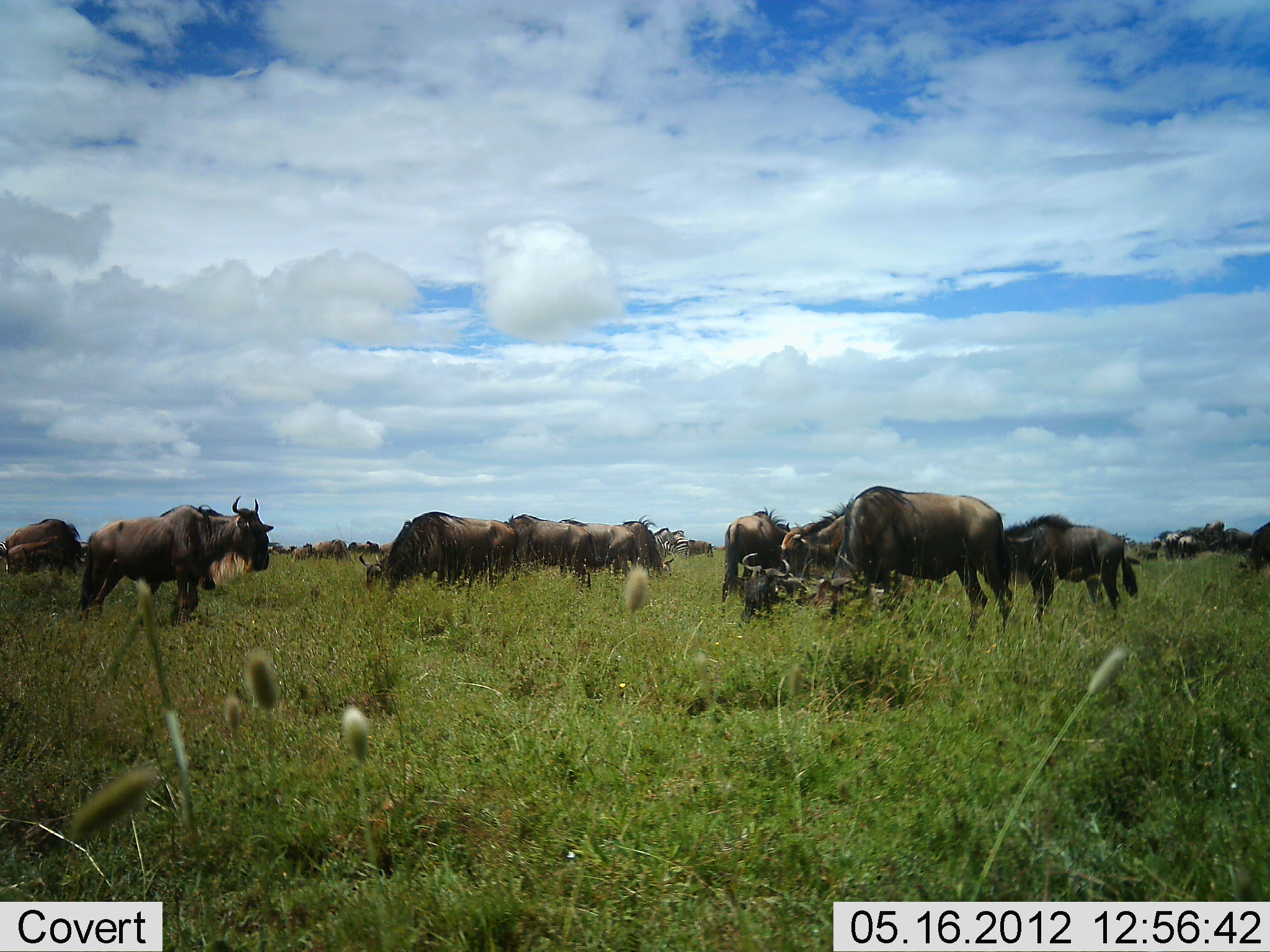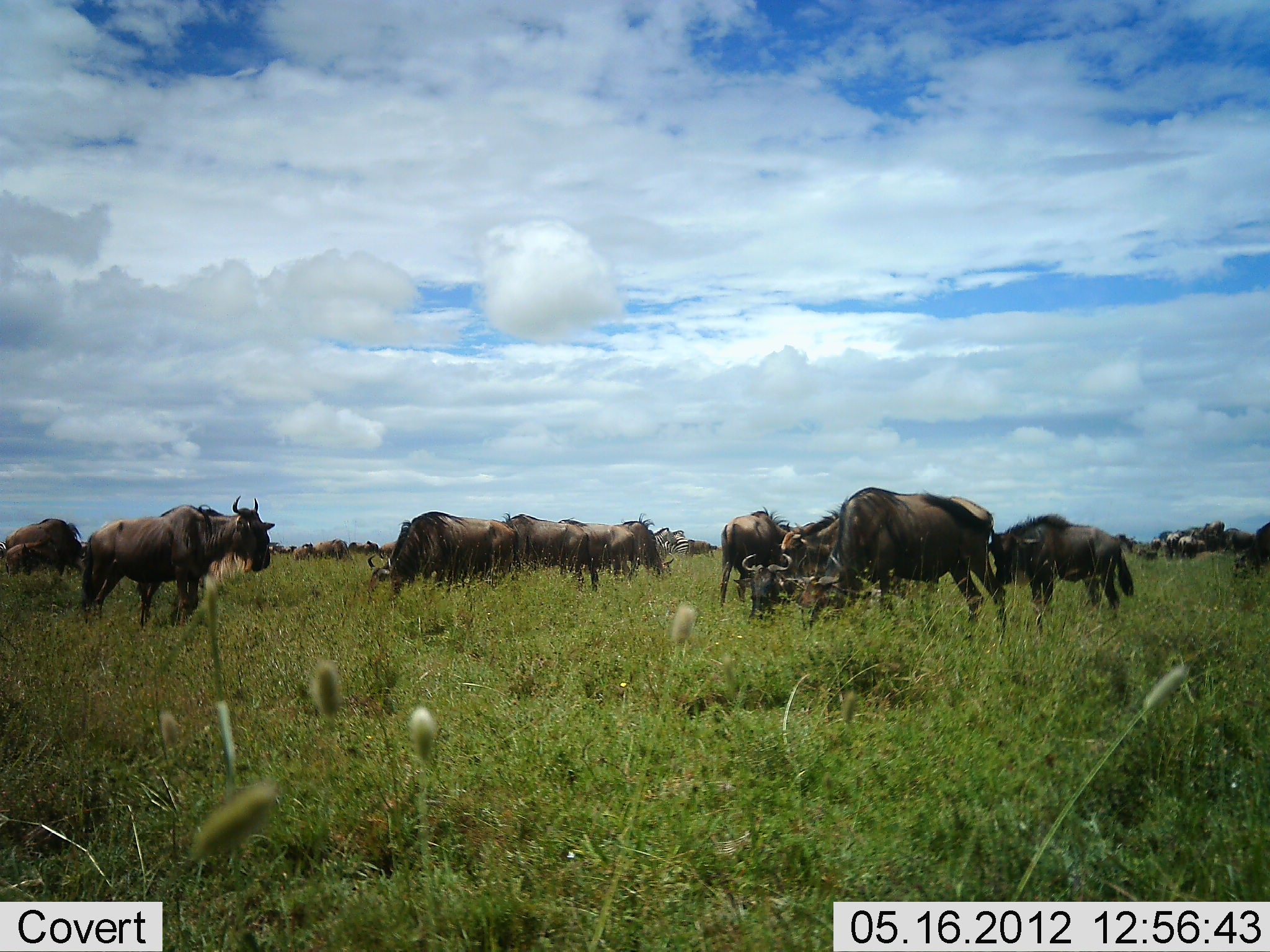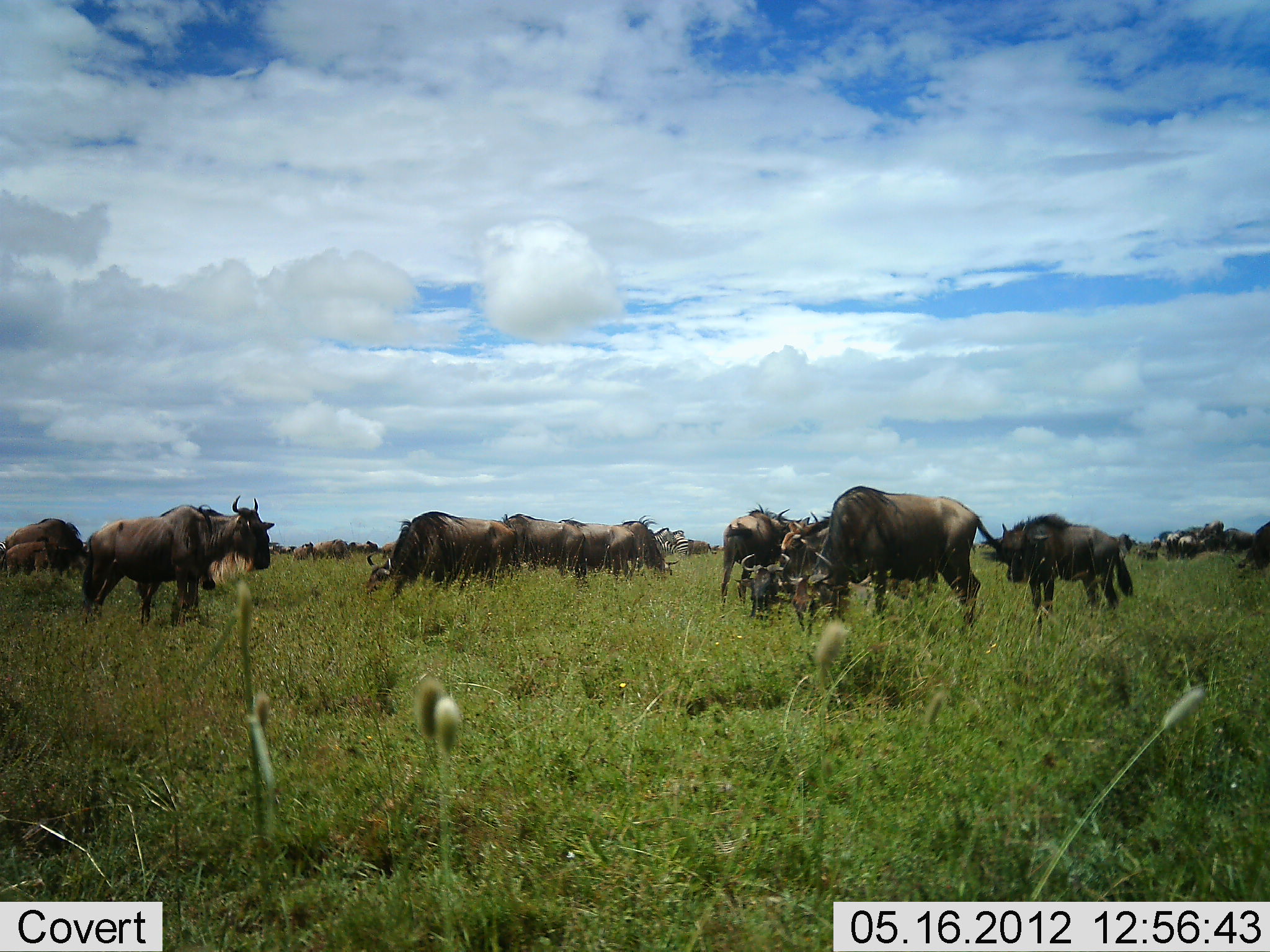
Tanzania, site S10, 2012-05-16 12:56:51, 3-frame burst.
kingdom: Animalia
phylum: Chordata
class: Mammalia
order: Artiodactyla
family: Bovidae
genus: Connochaetes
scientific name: Connochaetes taurinus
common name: blue wildebeest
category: wildebeest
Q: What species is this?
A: Wildebeest (blue wildebeest) (Connochaetes taurinus).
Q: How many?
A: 11-50.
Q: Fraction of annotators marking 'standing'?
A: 80%.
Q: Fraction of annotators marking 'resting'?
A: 10%.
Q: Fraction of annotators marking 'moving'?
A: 10%.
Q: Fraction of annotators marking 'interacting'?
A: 0%.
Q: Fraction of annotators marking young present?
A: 10%.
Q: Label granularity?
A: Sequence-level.